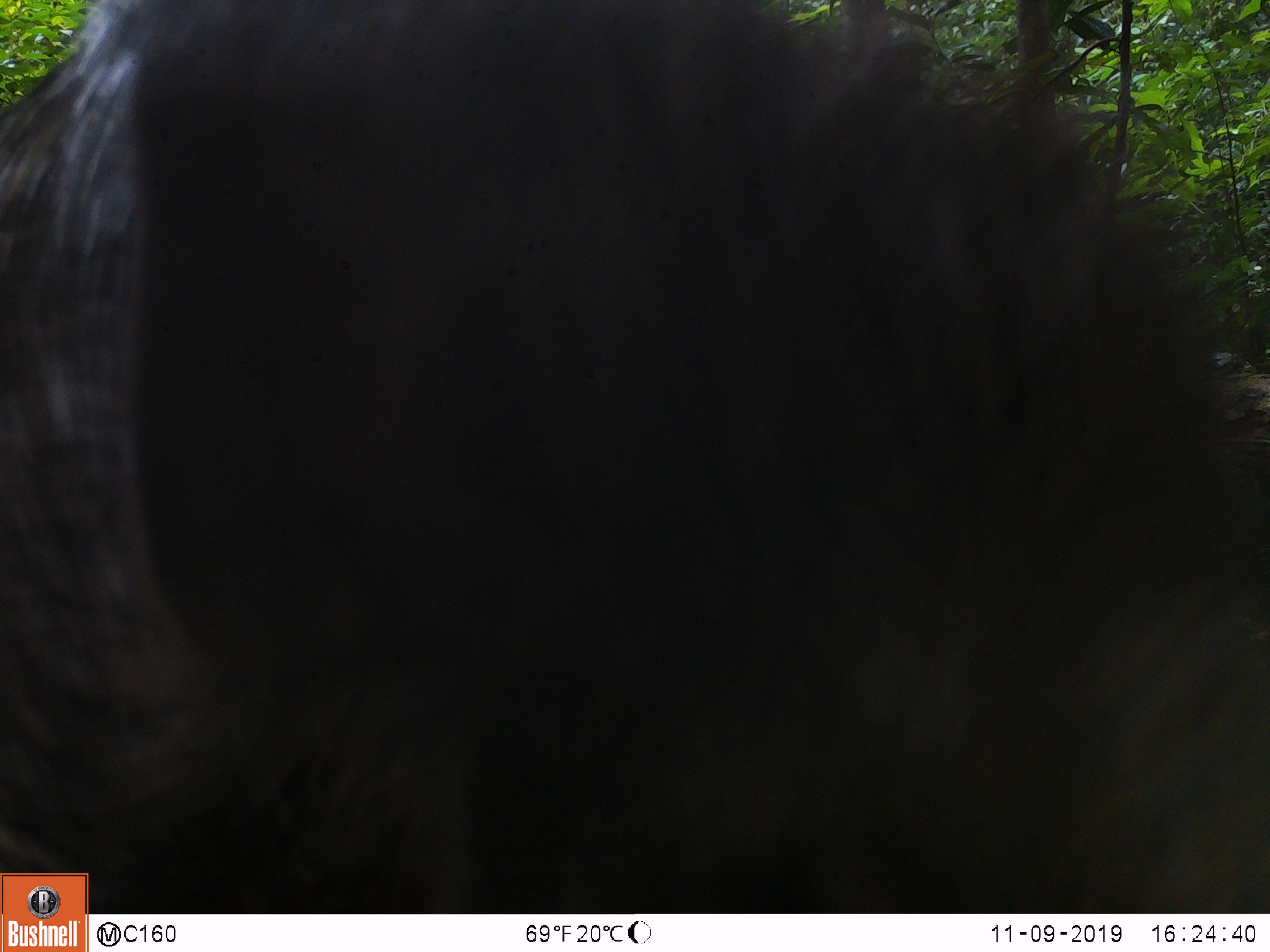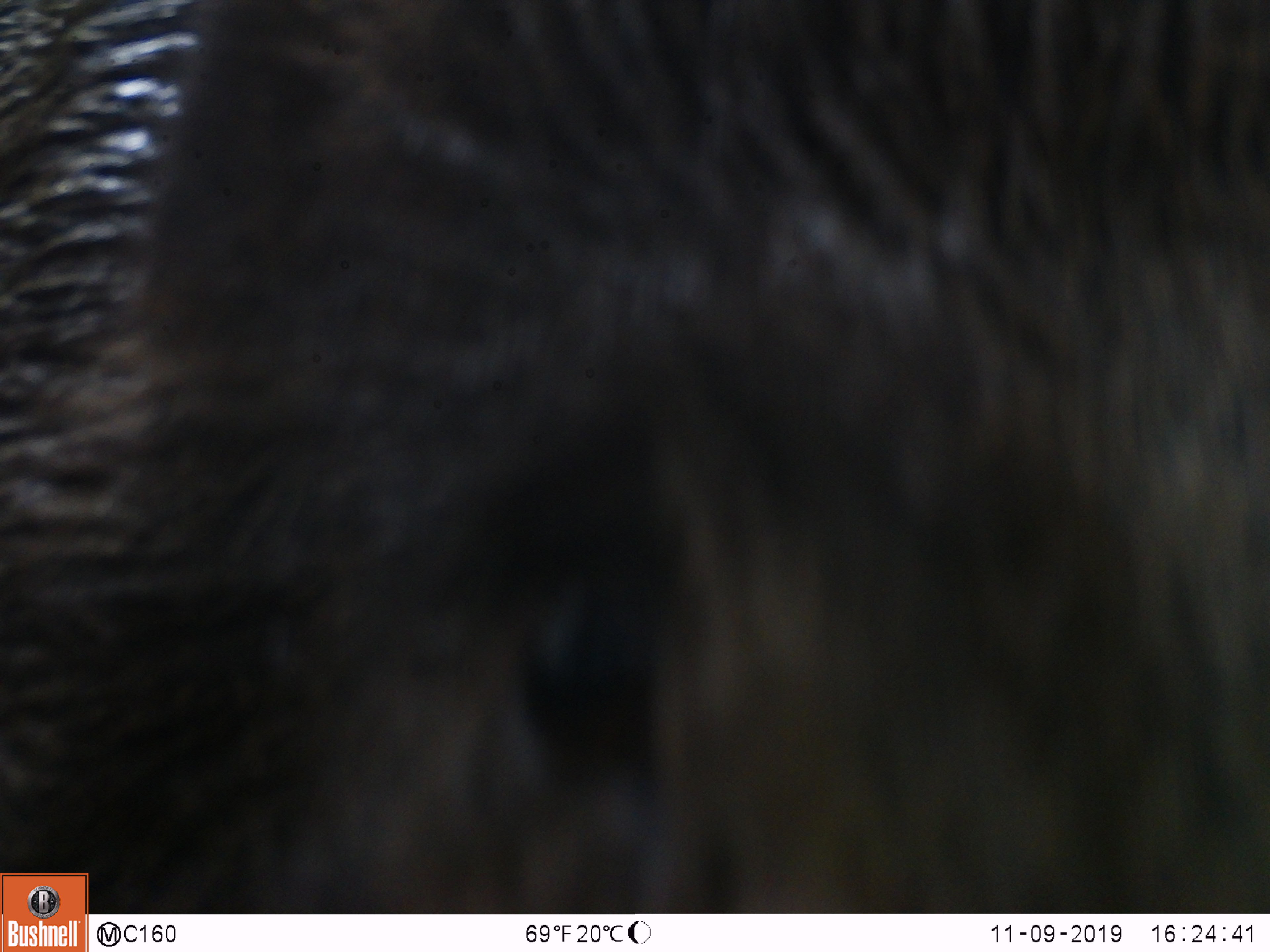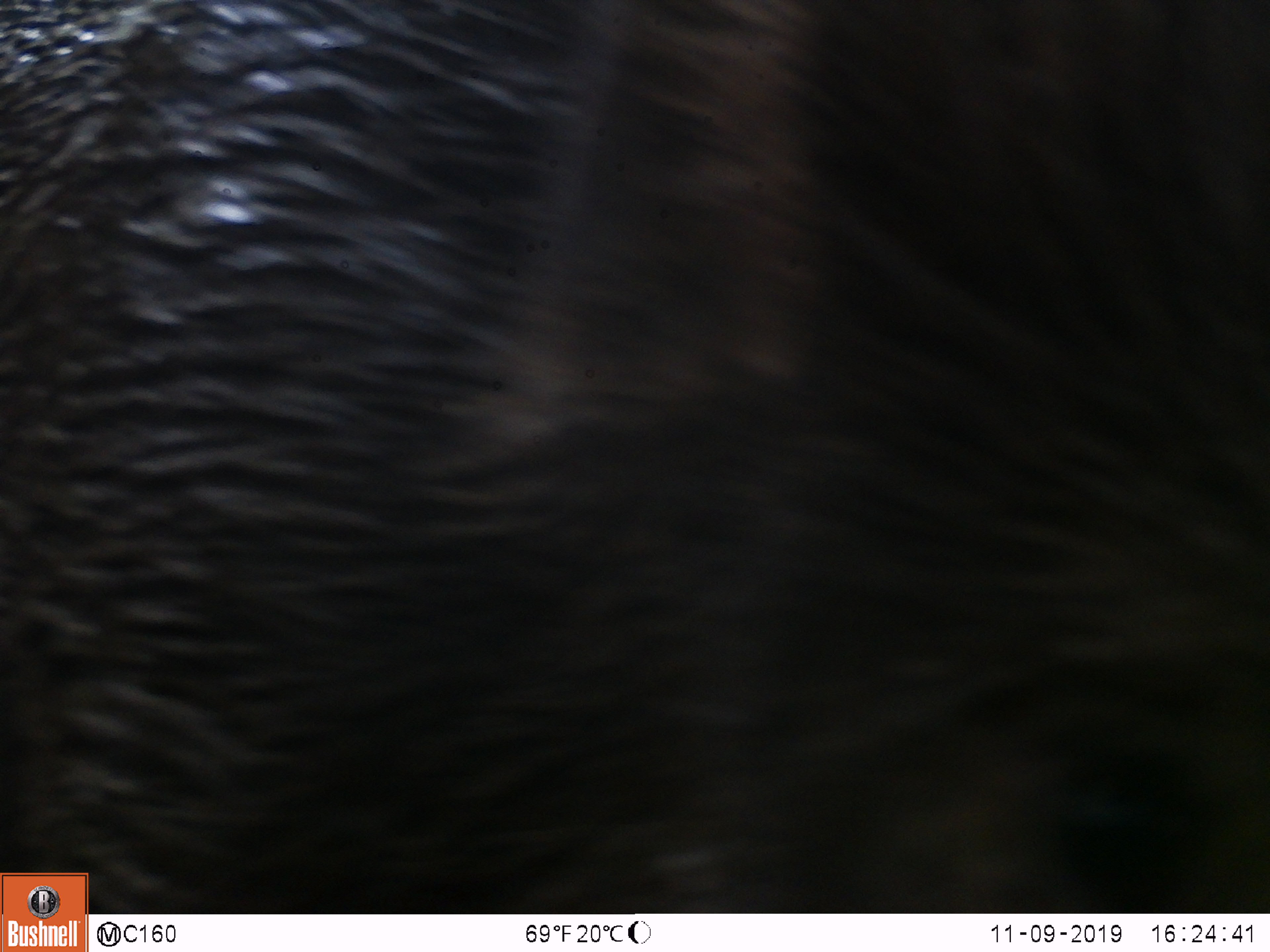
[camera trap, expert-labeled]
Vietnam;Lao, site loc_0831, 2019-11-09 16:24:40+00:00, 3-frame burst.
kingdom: Animalia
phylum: Chordata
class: Mammalia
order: Artiodactyla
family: Suidae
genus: Sus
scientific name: Sus scrofa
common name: eurasian wild pig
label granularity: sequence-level